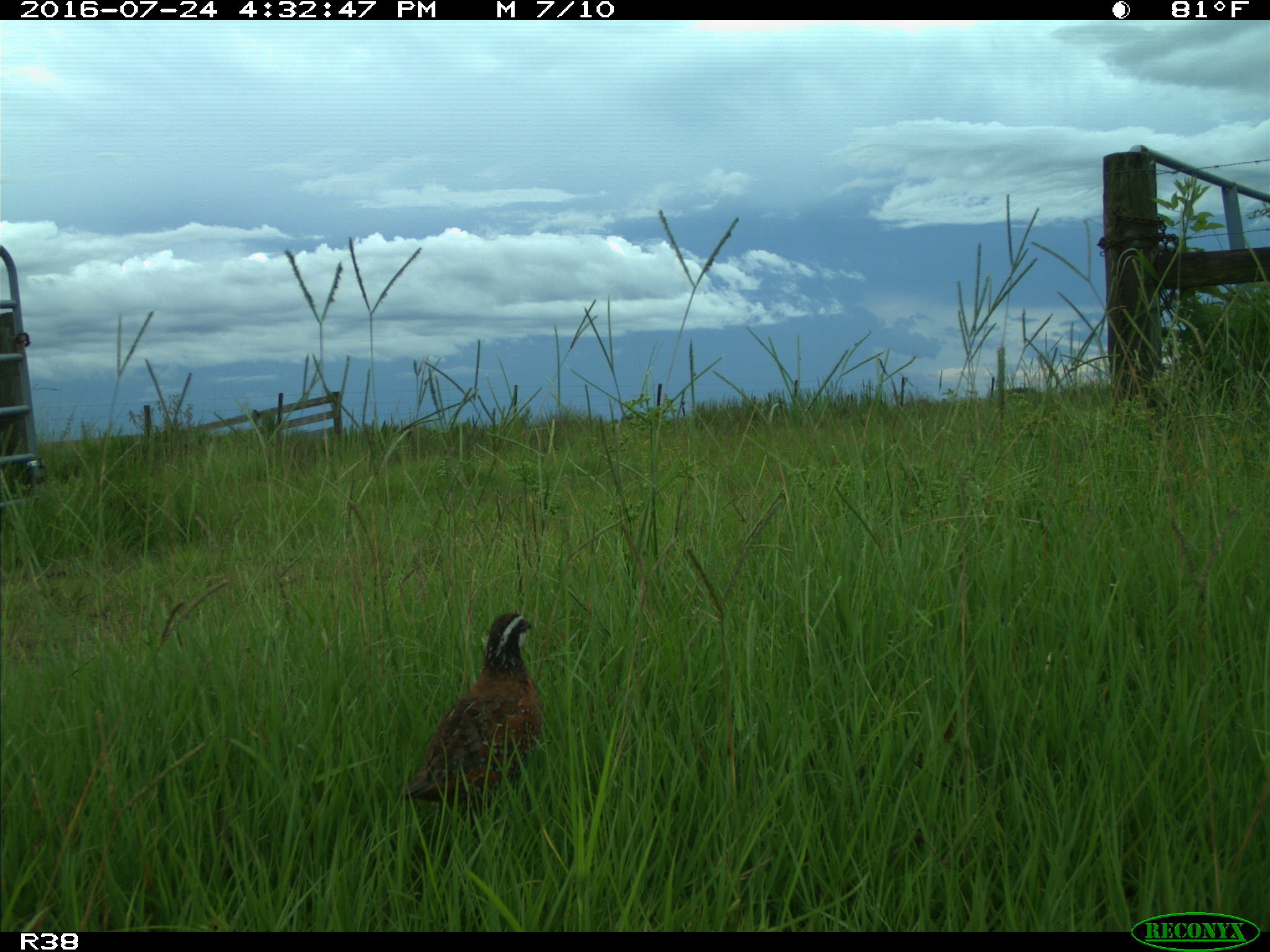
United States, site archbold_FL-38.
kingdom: Animalia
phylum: Chordata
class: Aves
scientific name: Aves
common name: birds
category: unidentified bird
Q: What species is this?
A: Unidentified bird (birds) (Aves).